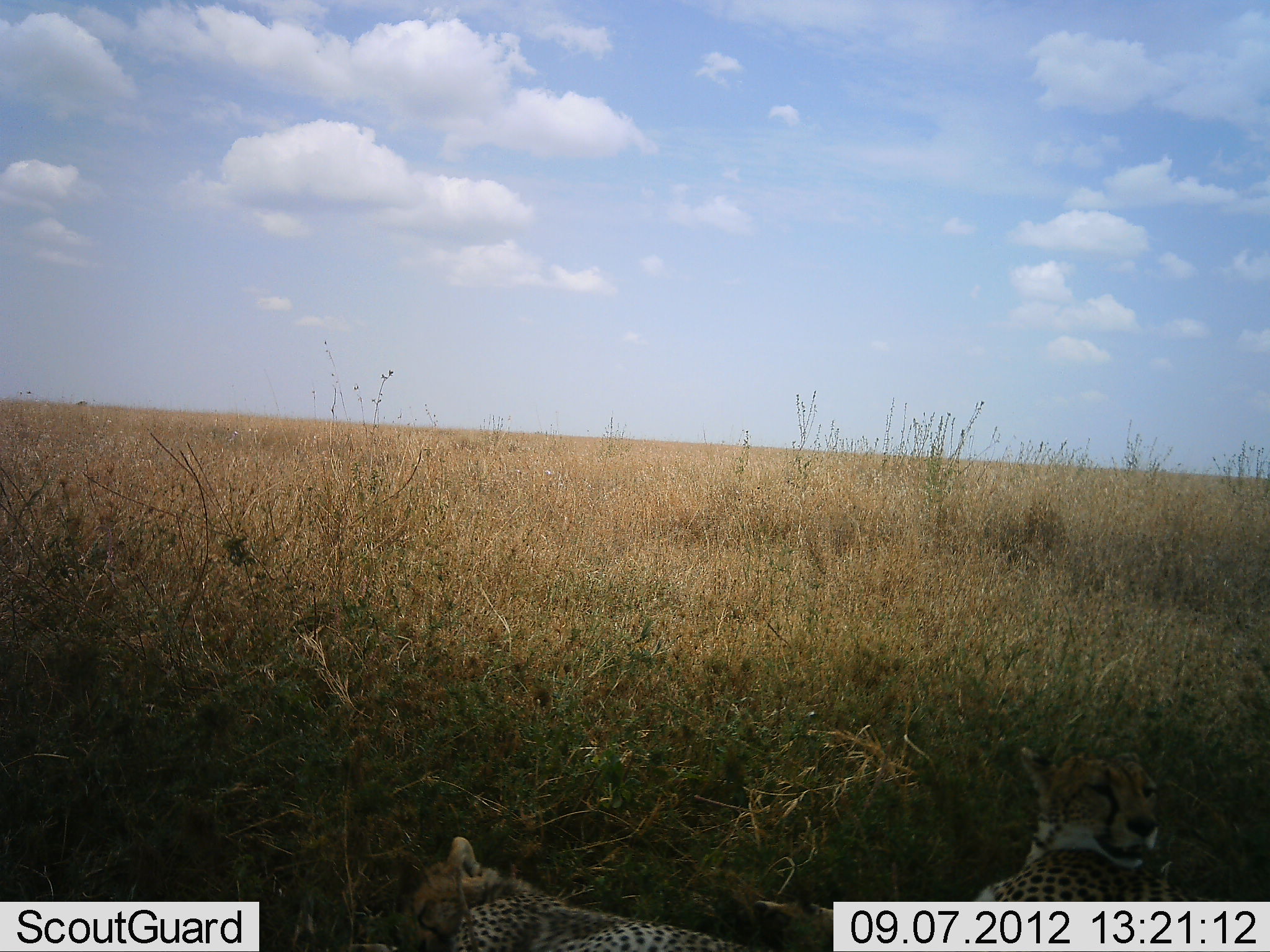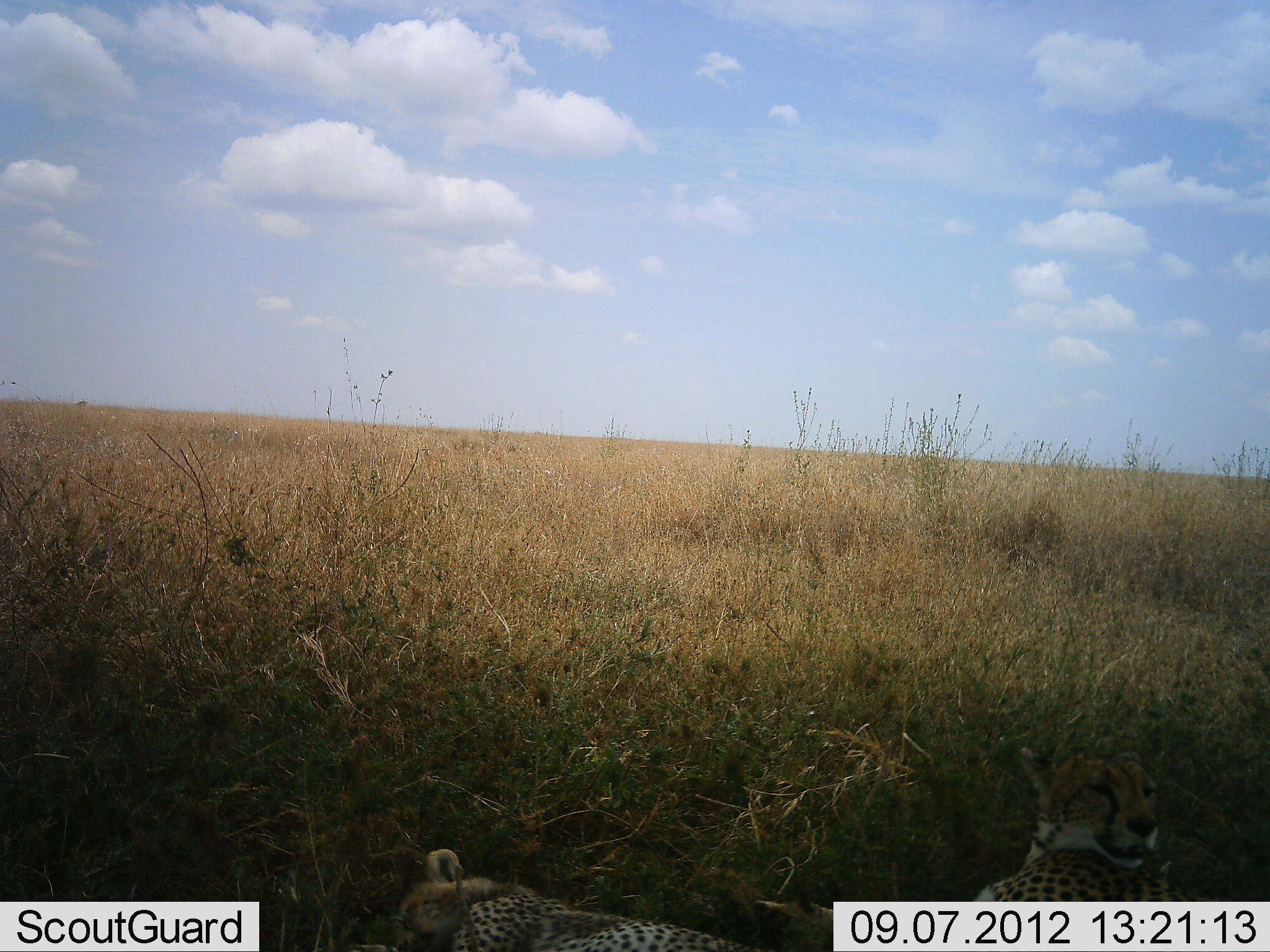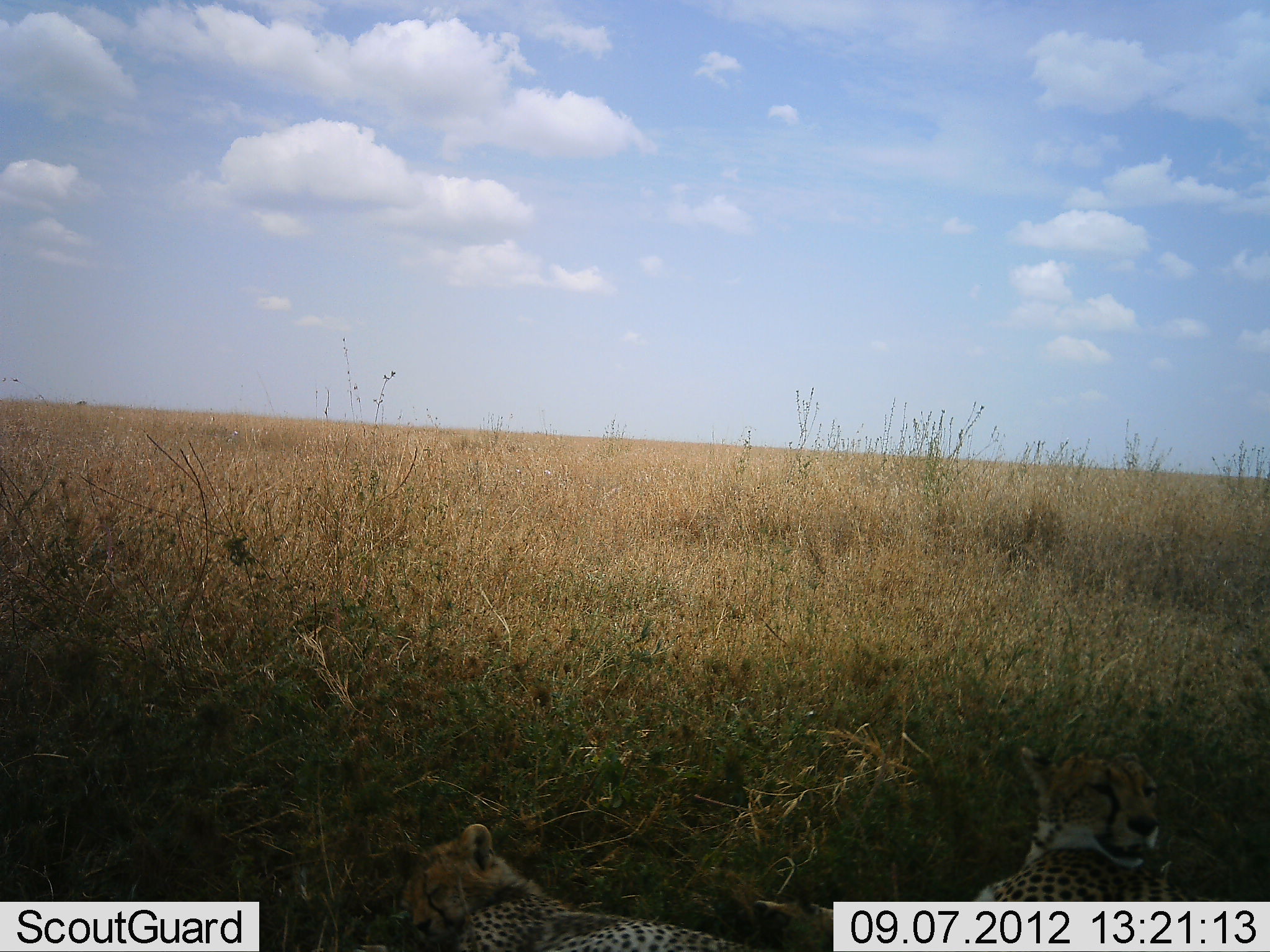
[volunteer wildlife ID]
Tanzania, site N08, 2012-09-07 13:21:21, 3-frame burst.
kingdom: Animalia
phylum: Chordata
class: Mammalia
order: Carnivora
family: Felidae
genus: Acinonyx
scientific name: Acinonyx jubatus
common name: cheetah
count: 2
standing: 0%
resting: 100%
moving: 0%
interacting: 0%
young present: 10%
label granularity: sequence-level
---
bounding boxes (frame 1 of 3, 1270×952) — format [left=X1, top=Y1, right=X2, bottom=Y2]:
animal: [left=753, top=745, right=1217, bottom=952]; [left=390, top=836, right=834, bottom=952]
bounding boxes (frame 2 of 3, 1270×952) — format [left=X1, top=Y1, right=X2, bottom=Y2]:
animal: [left=751, top=743, right=1270, bottom=952]; [left=390, top=848, right=768, bottom=952]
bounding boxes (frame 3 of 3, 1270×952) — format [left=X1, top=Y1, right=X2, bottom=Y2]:
animal: [left=749, top=746, right=1204, bottom=952]; [left=391, top=824, right=785, bottom=952]